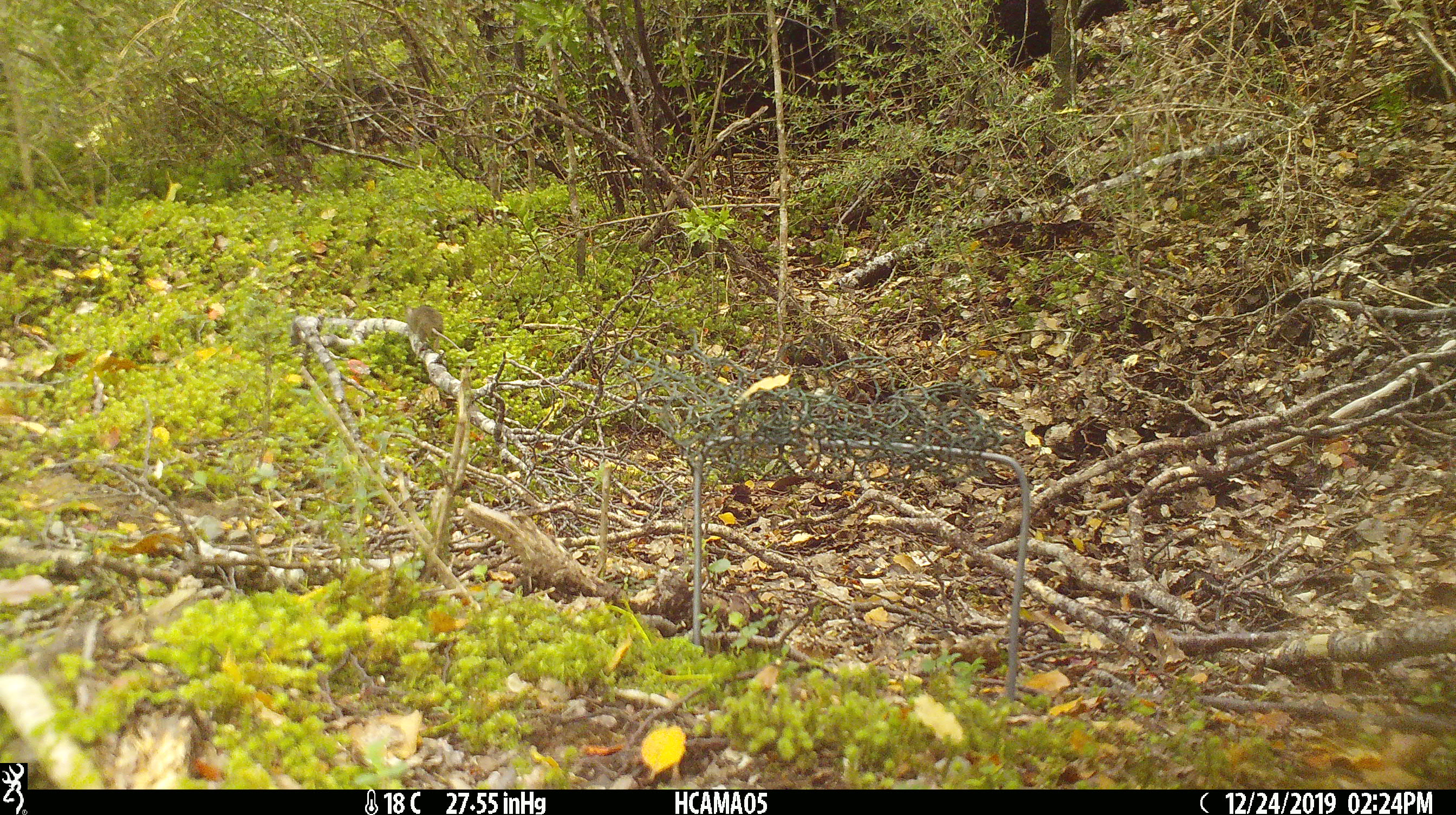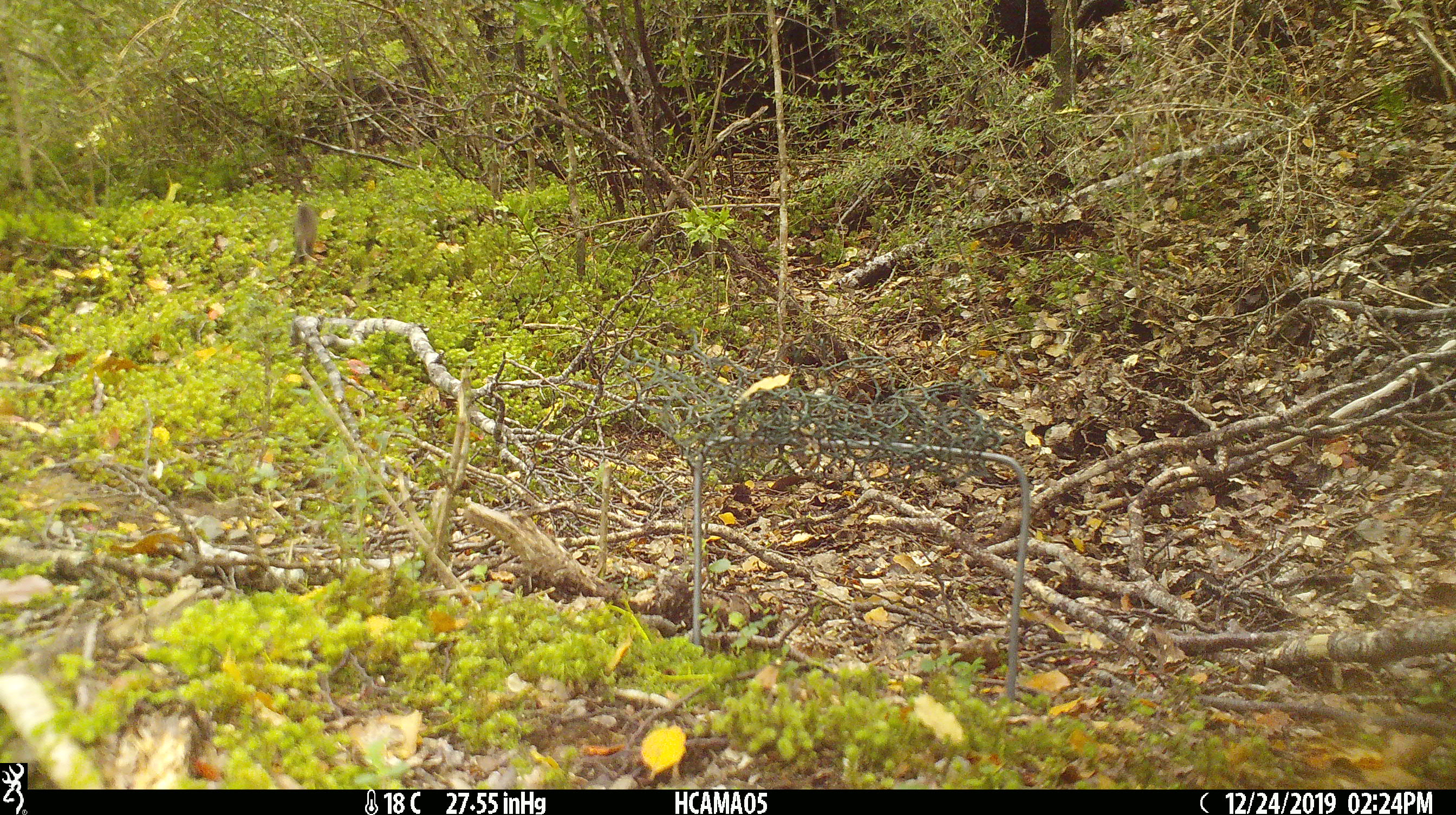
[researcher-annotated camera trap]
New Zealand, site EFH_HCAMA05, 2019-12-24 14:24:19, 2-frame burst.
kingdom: Animalia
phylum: Chordata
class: Mammalia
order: Rodentia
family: Muridae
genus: Mus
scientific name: Mus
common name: mouse